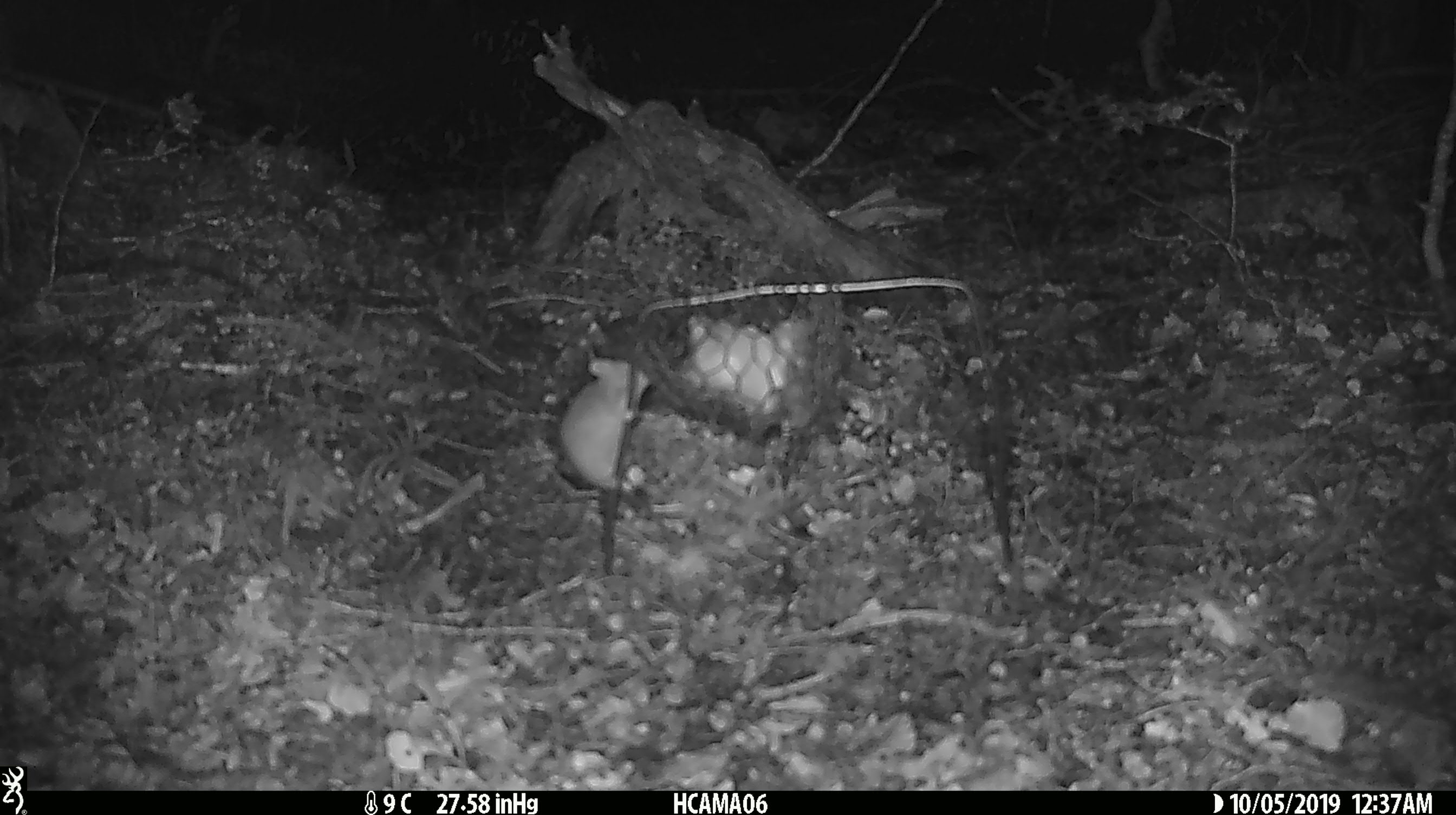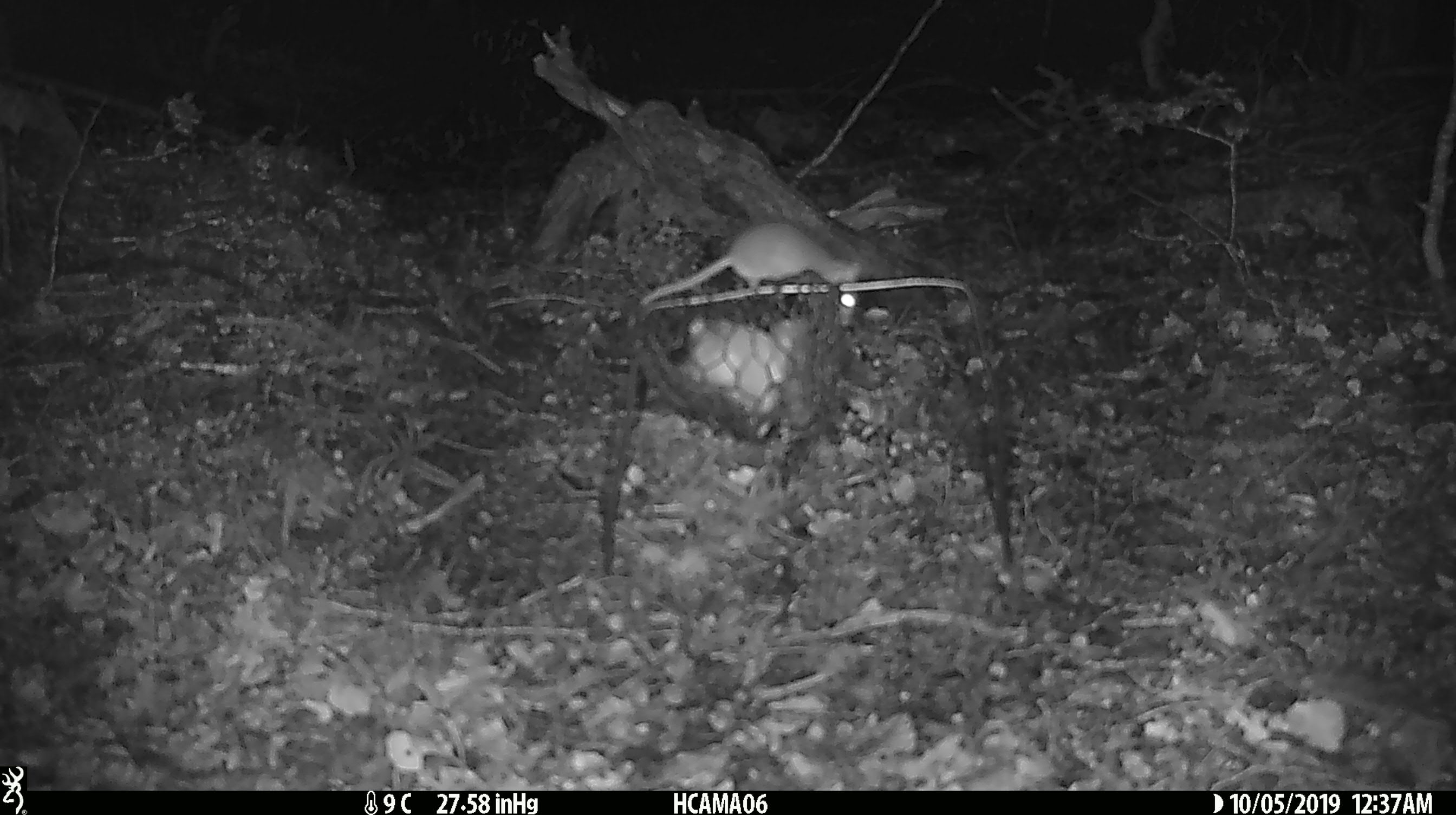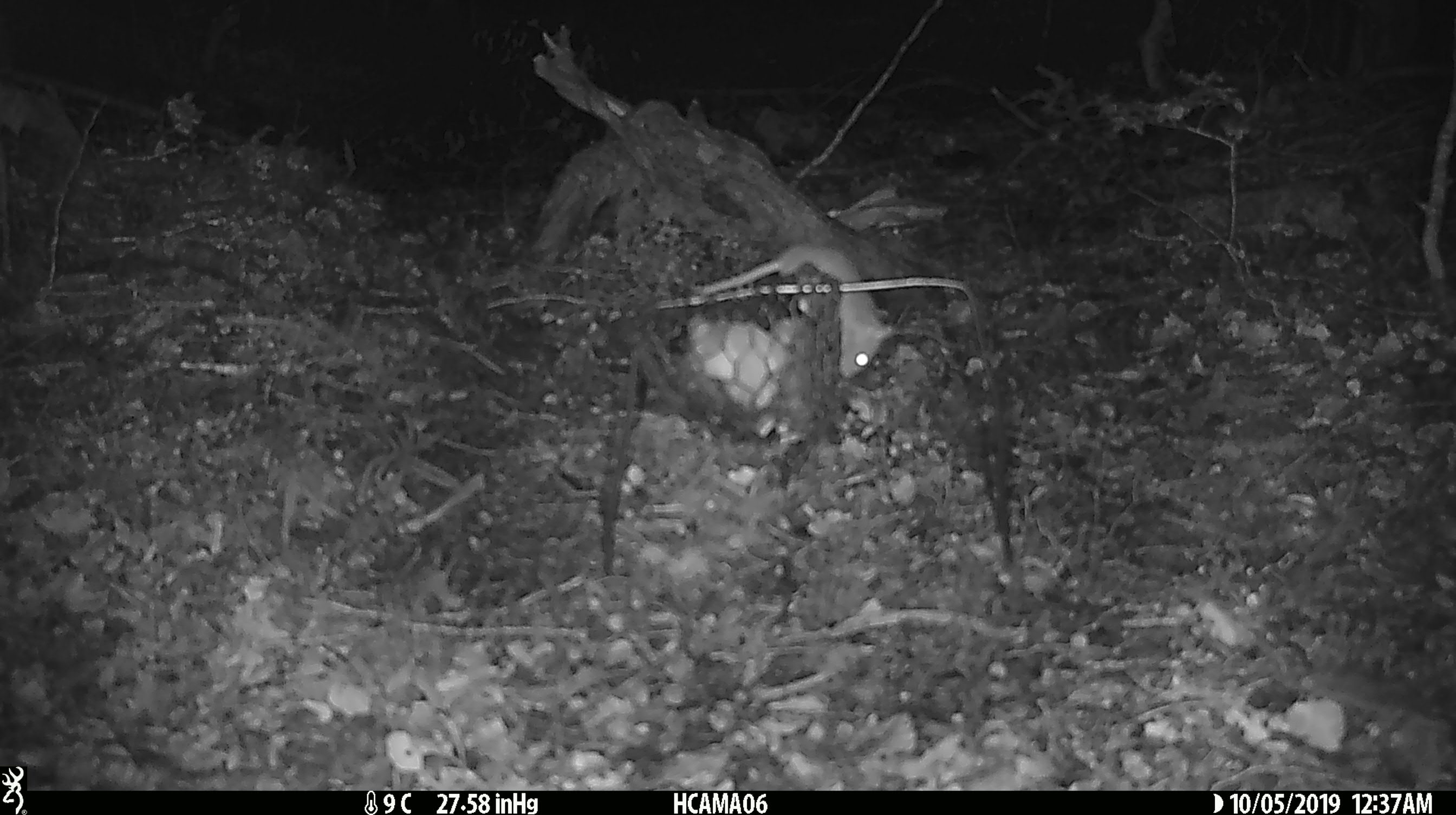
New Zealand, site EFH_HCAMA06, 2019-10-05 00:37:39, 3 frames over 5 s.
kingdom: Animalia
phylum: Chordata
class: Mammalia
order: Rodentia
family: Muridae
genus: Mus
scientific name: Mus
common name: mouse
Mouse (Mus).